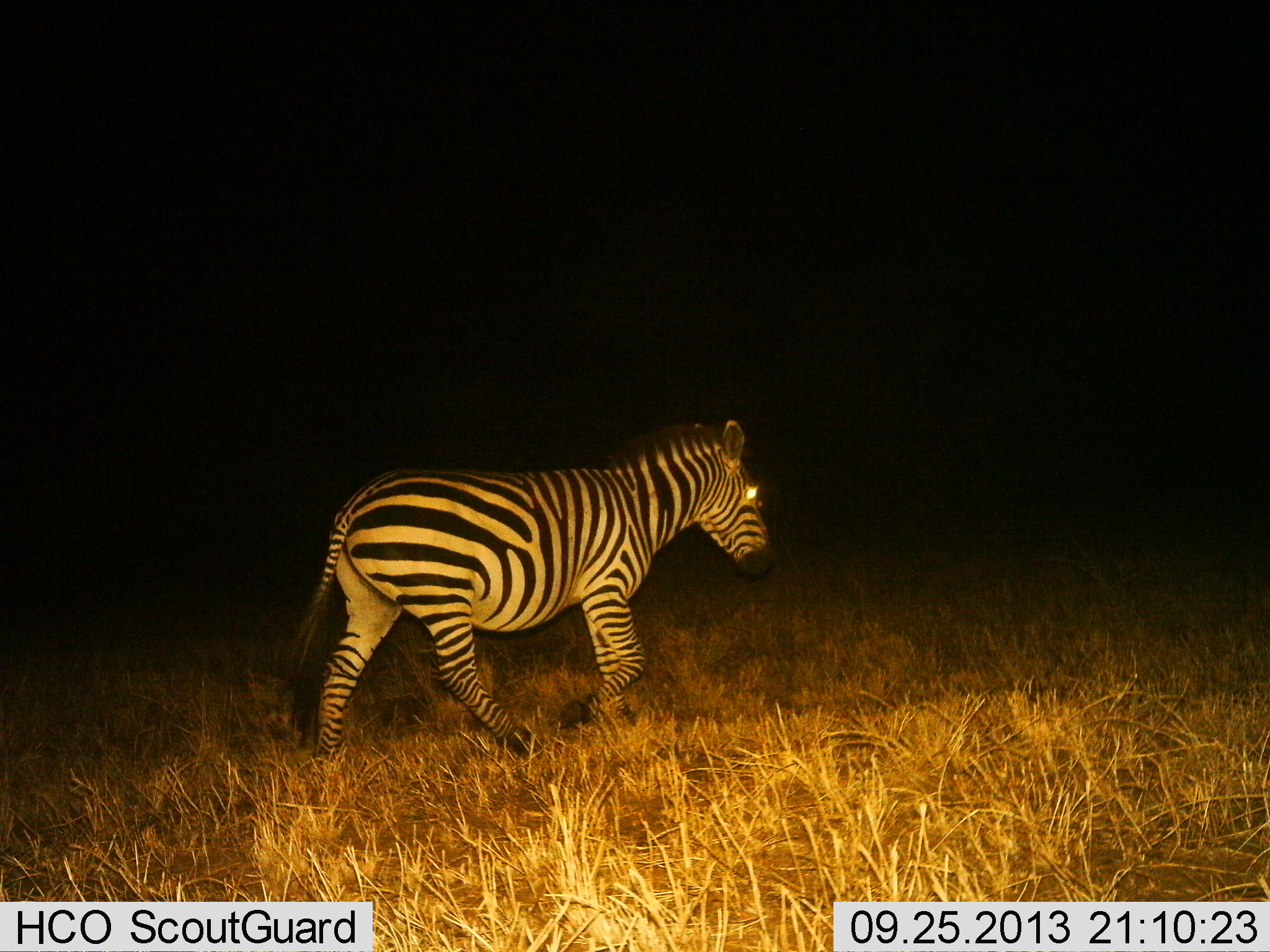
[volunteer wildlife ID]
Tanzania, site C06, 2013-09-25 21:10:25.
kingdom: Animalia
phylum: Chordata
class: Mammalia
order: Perissodactyla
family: Equidae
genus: Equus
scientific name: Equus quagga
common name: plains zebra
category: zebra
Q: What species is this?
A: Zebra (plains zebra) (Equus quagga).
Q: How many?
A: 1.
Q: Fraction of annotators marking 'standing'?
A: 0%.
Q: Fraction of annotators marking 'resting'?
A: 0%.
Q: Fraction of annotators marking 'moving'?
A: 100%.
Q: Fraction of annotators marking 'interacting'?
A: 0%.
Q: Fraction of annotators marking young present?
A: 10%.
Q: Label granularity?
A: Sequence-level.